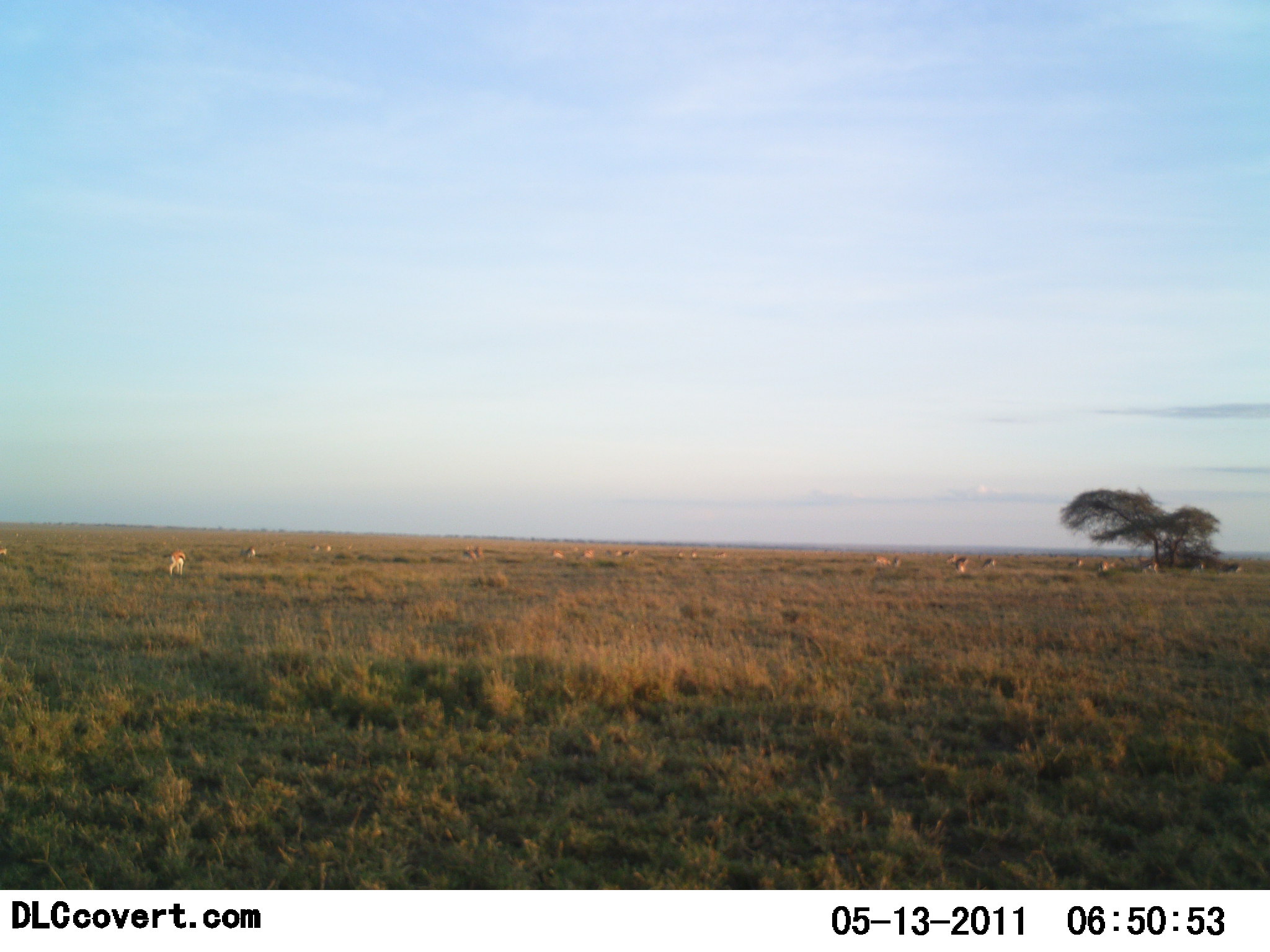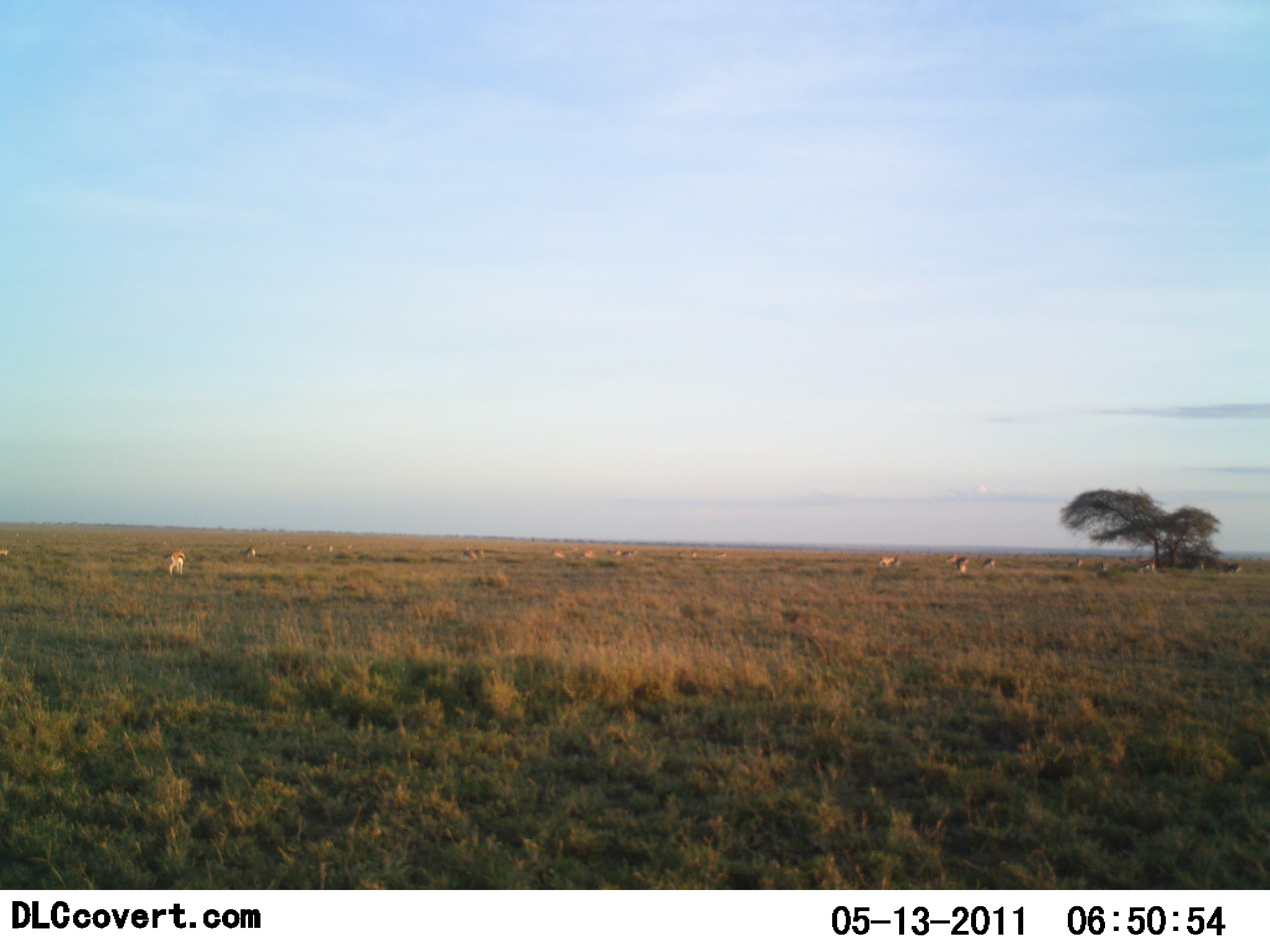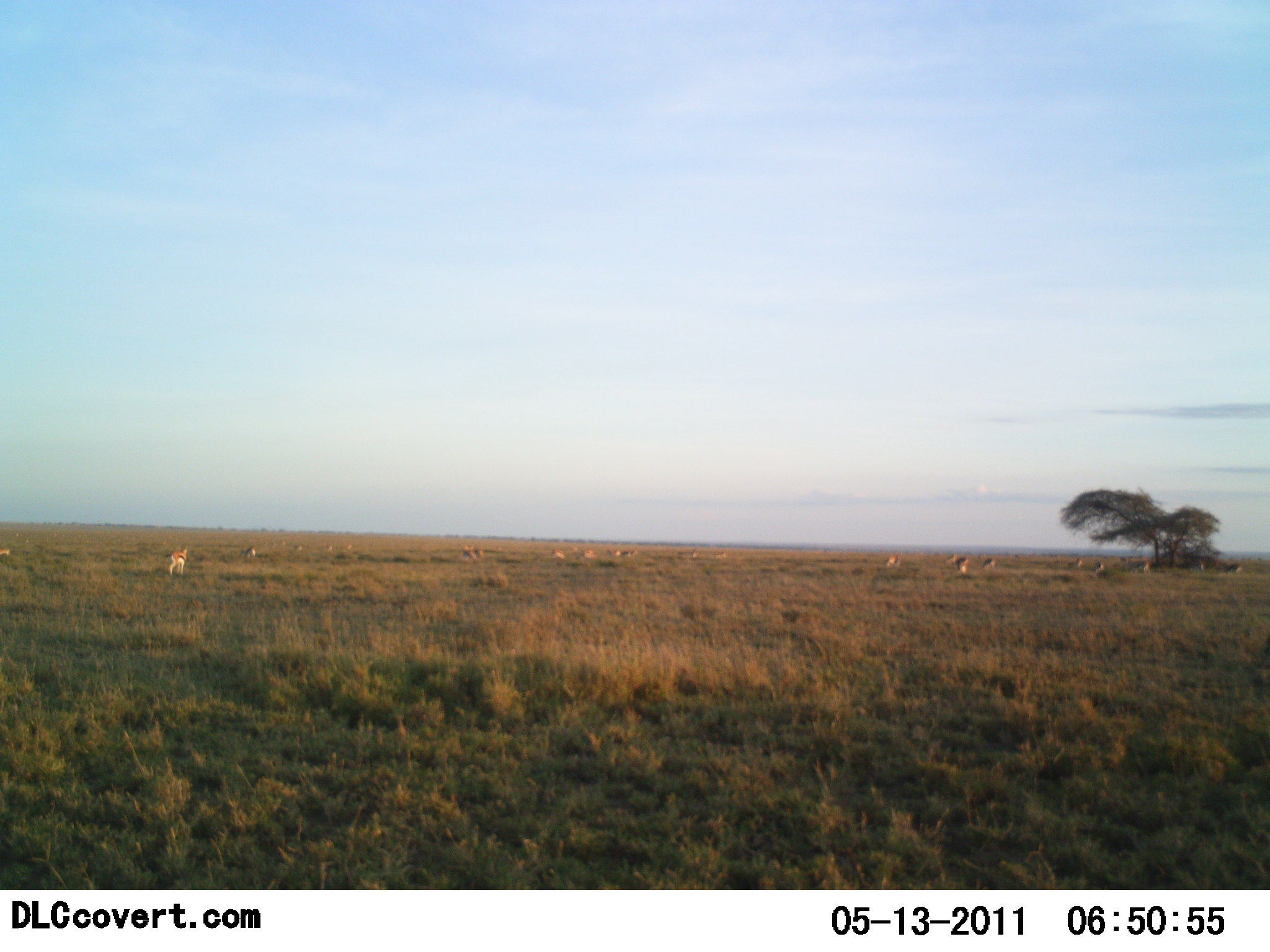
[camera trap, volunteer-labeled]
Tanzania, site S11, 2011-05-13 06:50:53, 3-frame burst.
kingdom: Animalia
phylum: Chordata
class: Mammalia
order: Artiodactyla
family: Bovidae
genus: Eudorcas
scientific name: Eudorcas thomsonii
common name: thomson's gazelle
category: gazellethomsons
Gazellethomsons (thomson's gazelle) (Eudorcas thomsonii), count 11-50. Behavior (volunteer vote fractions): standing 40%, resting 10%, moving 40%, interacting 10%. Young present (vote fraction): 0%. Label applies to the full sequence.